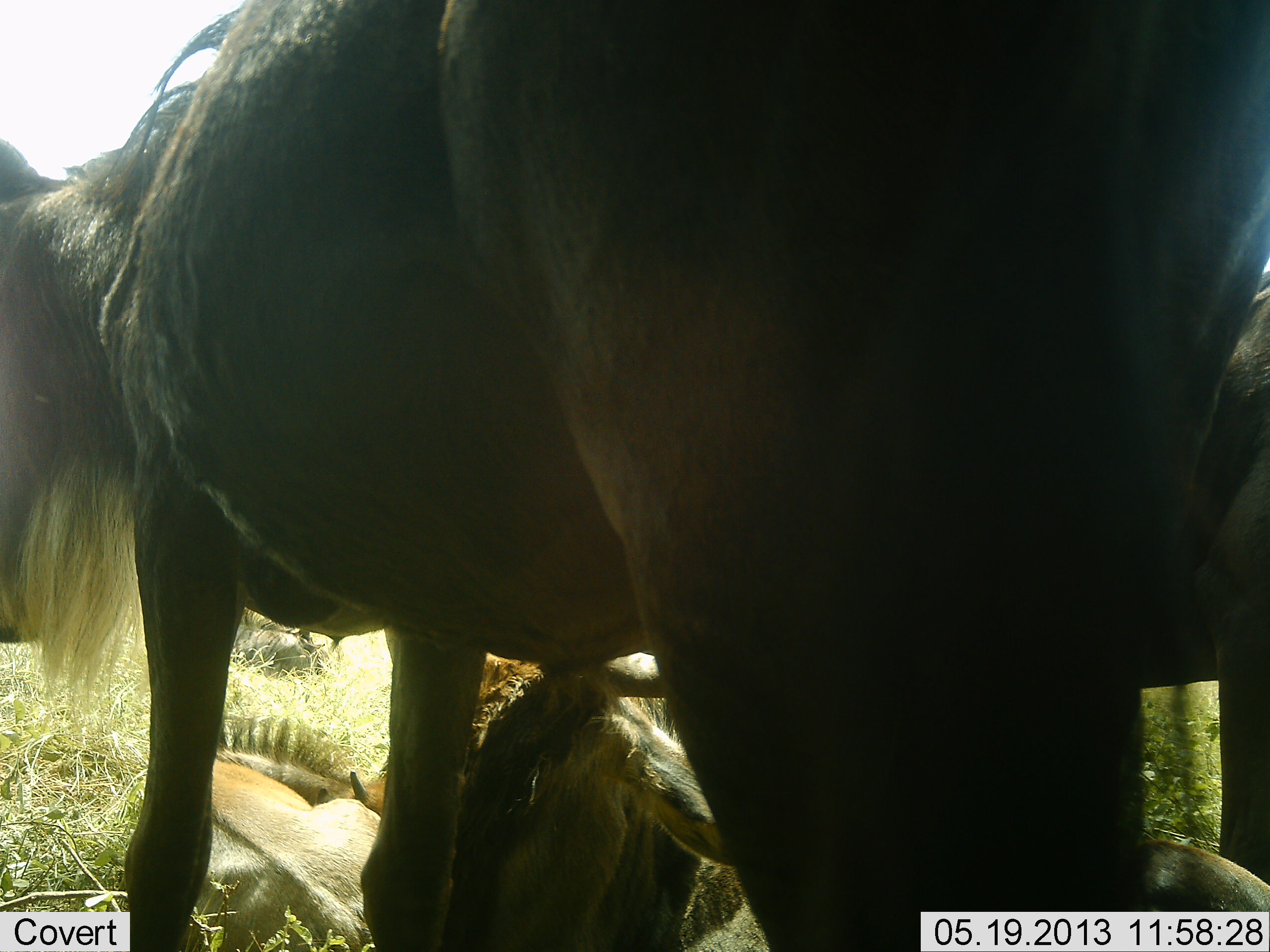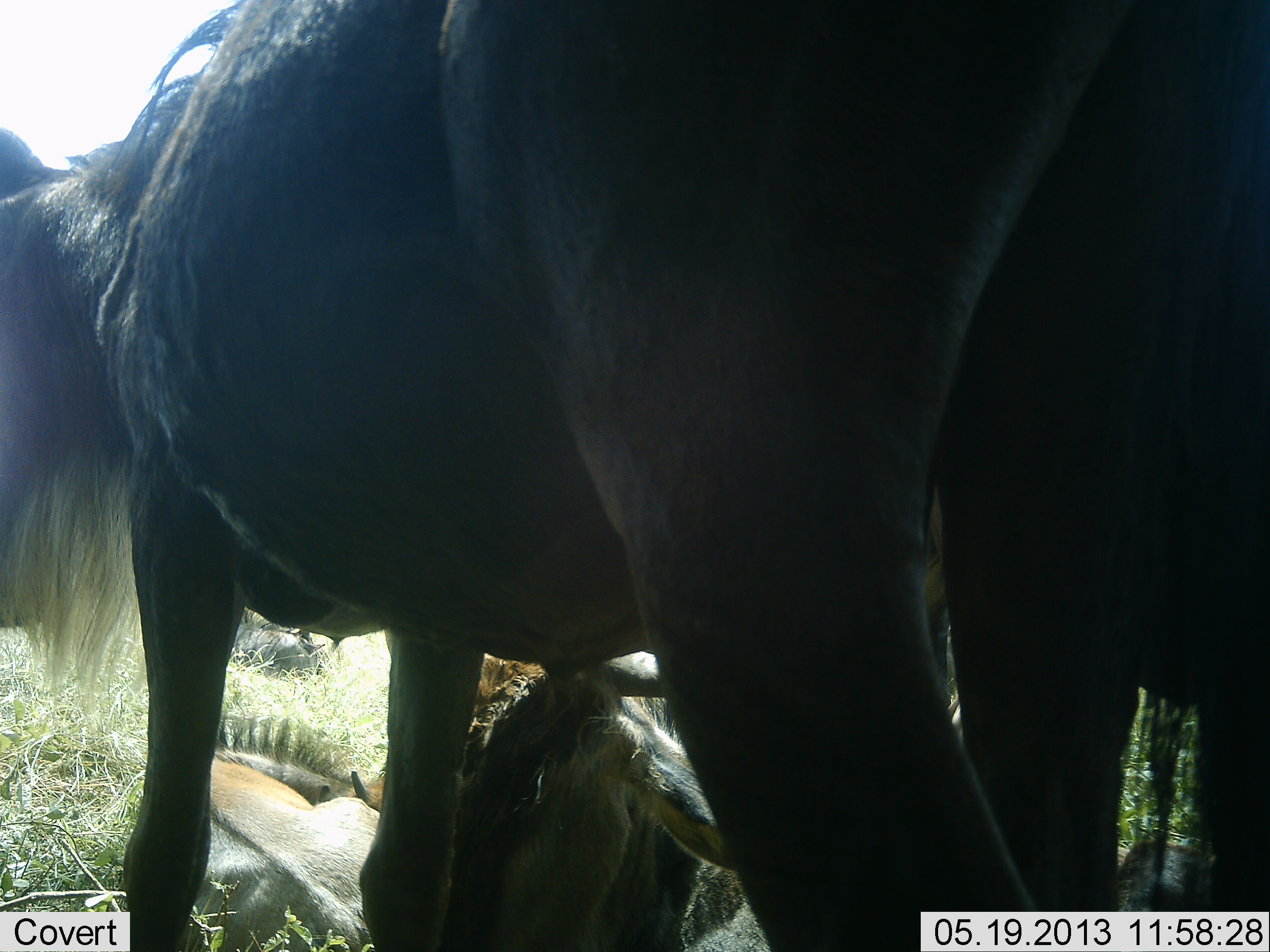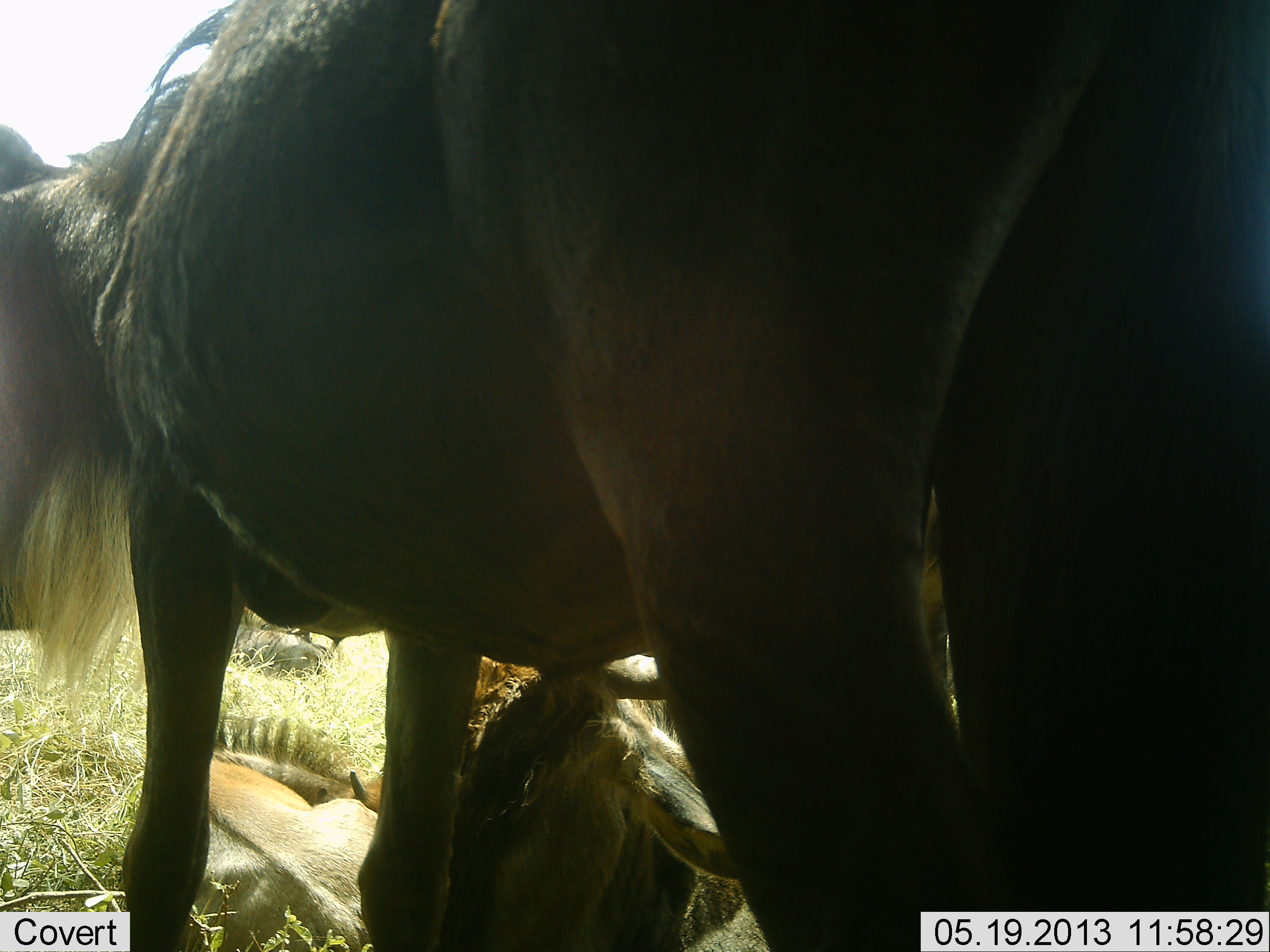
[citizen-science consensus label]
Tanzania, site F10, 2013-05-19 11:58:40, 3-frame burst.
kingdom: Animalia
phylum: Chordata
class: Mammalia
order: Artiodactyla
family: Bovidae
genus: Connochaetes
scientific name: Connochaetes taurinus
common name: blue wildebeest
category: wildebeest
Wildebeest (blue wildebeest) (Connochaetes taurinus), count 4. Behavior (volunteer vote fractions): standing 67%, resting 83%, moving 6%, interacting 17%. Young present (vote fraction): 28%. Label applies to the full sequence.